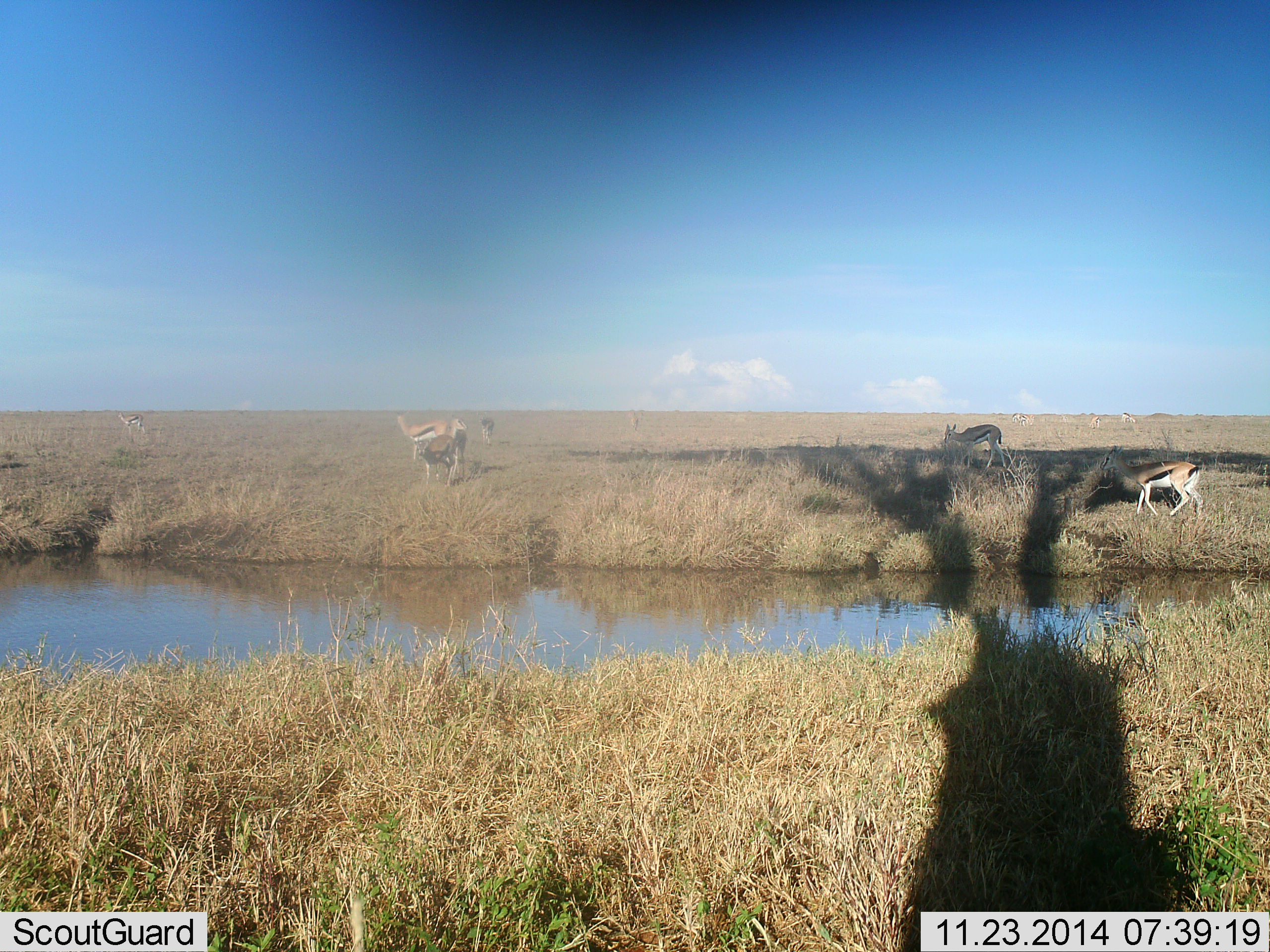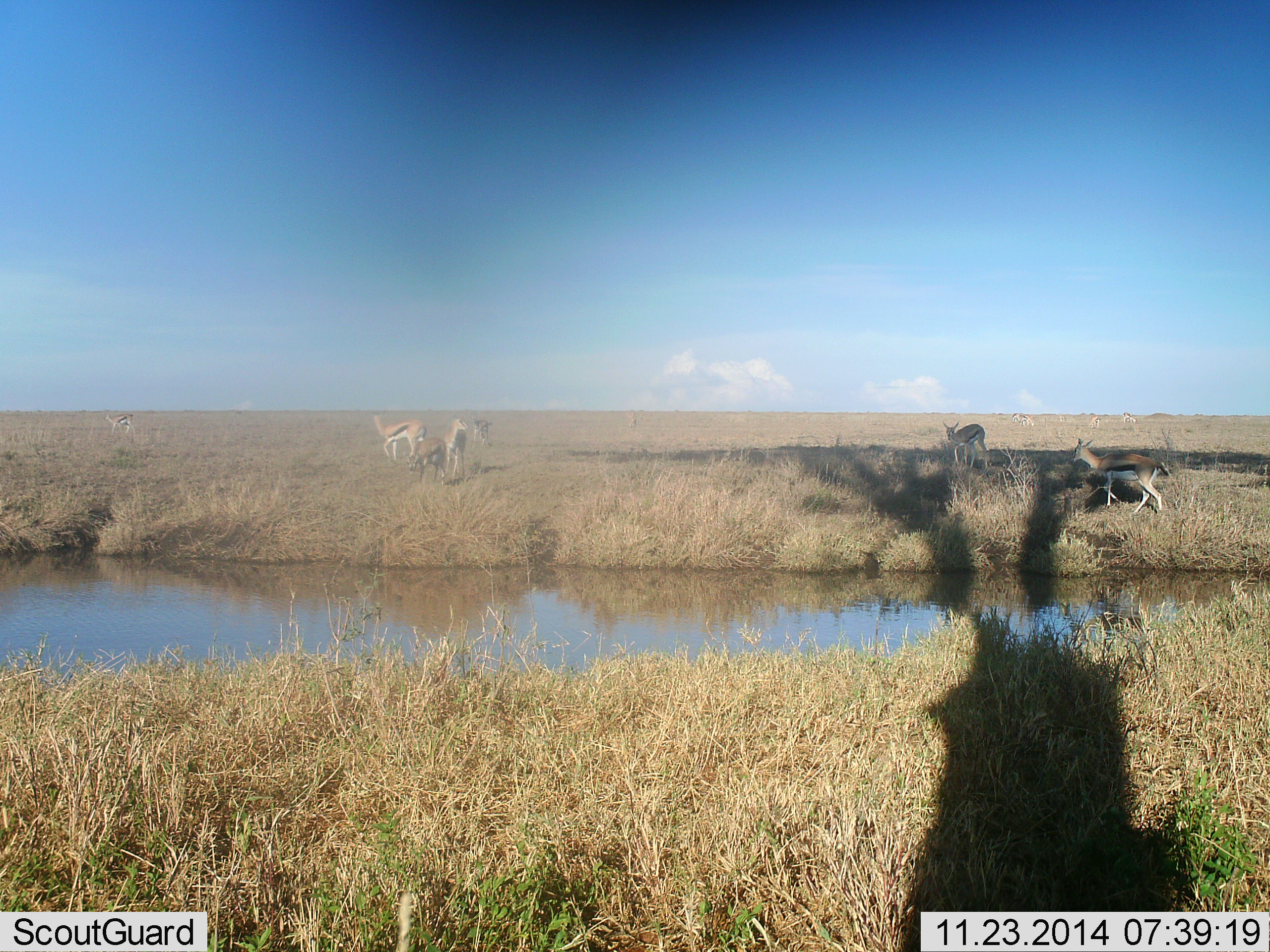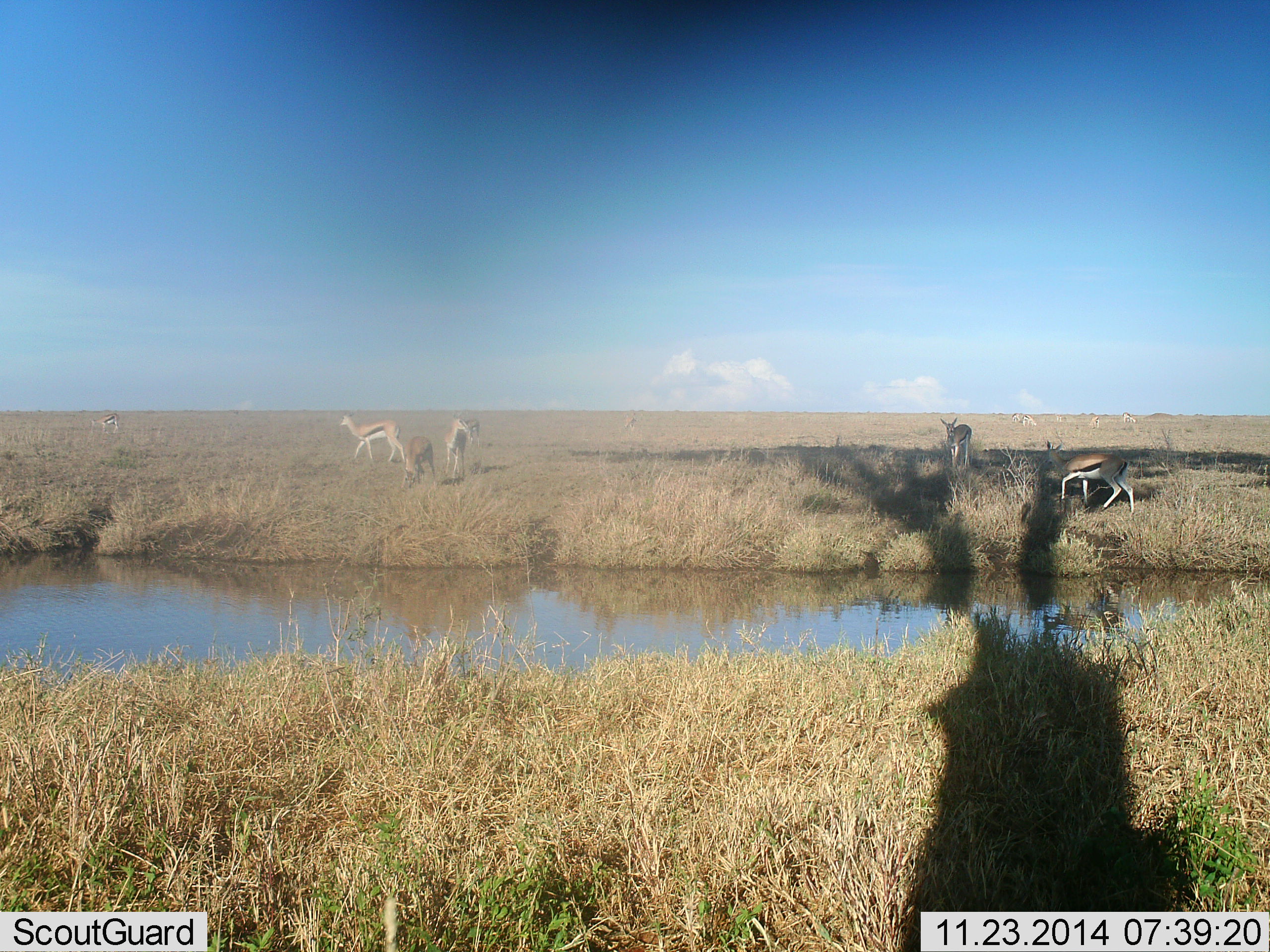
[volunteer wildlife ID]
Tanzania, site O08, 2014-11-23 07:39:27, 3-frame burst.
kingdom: Animalia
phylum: Chordata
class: Mammalia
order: Artiodactyla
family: Bovidae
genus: Eudorcas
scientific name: Eudorcas thomsonii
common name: thomson's gazelle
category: gazellethomsons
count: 7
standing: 40%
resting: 0%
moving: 100%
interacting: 0%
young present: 10%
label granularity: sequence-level